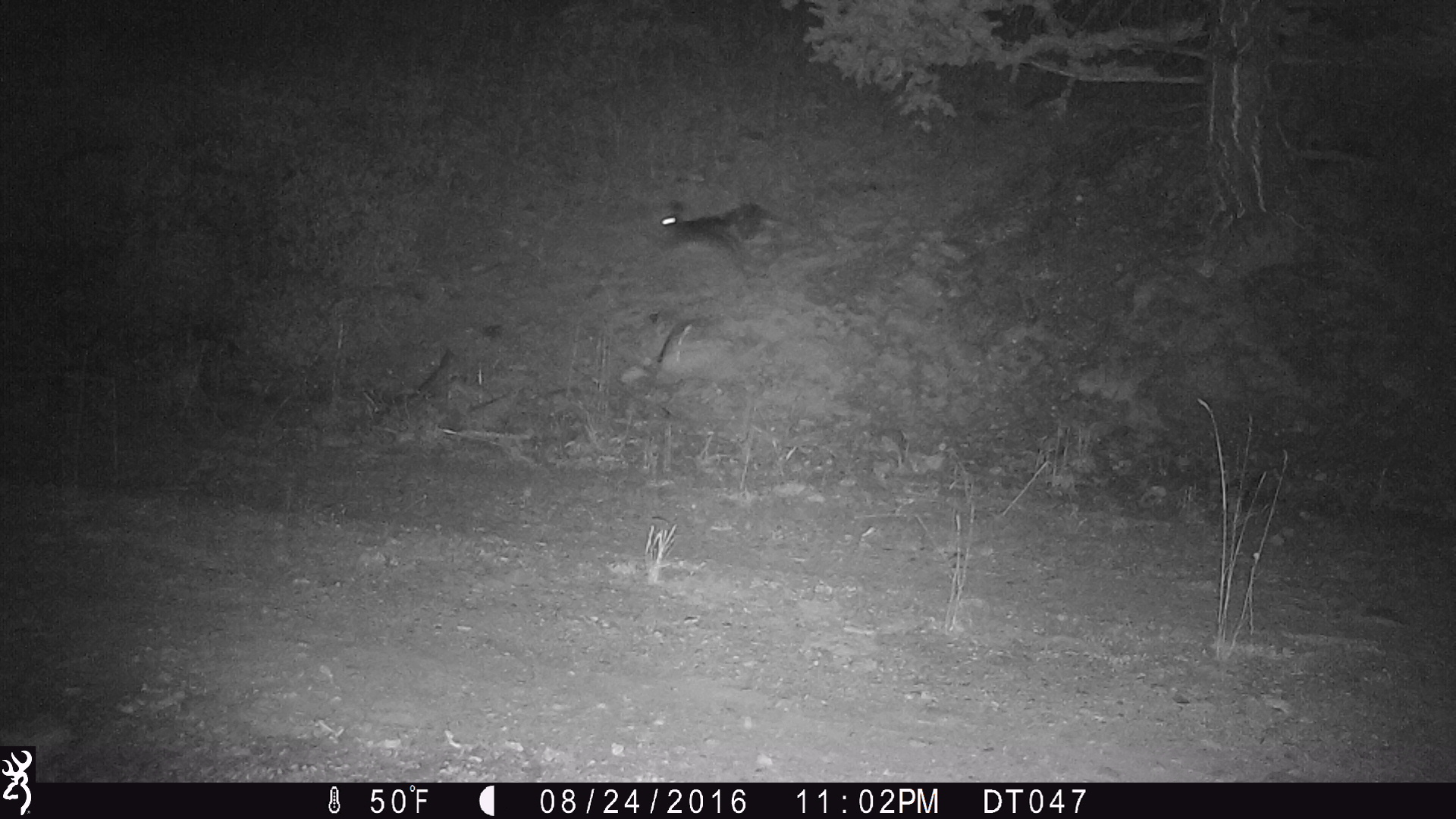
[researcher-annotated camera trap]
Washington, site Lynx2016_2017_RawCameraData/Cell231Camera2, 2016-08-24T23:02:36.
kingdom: Animalia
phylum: Chordata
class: Mammalia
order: Lagomorpha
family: Leporidae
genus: Lepus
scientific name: Lepus americanus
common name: snowshoe hare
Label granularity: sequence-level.